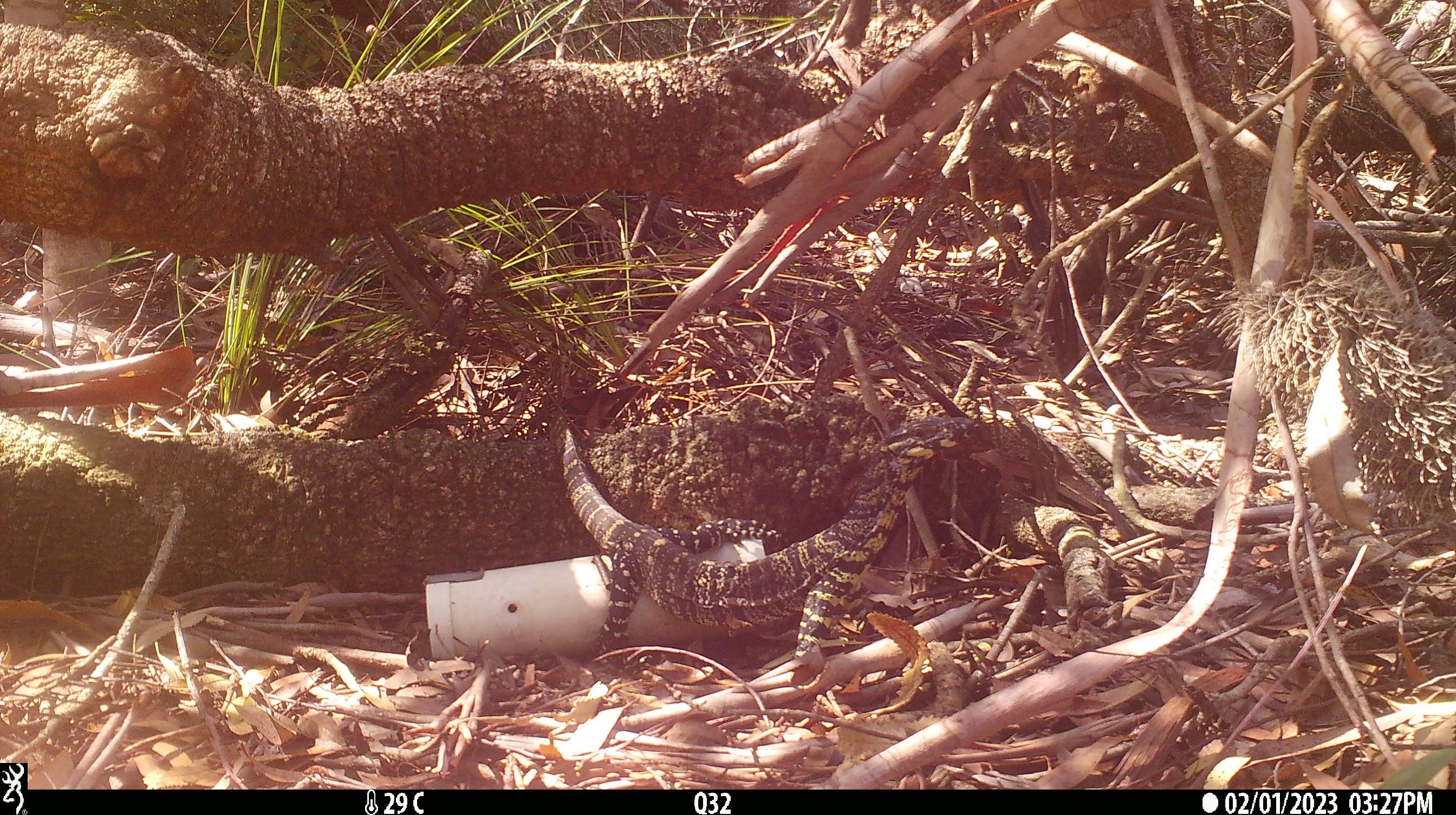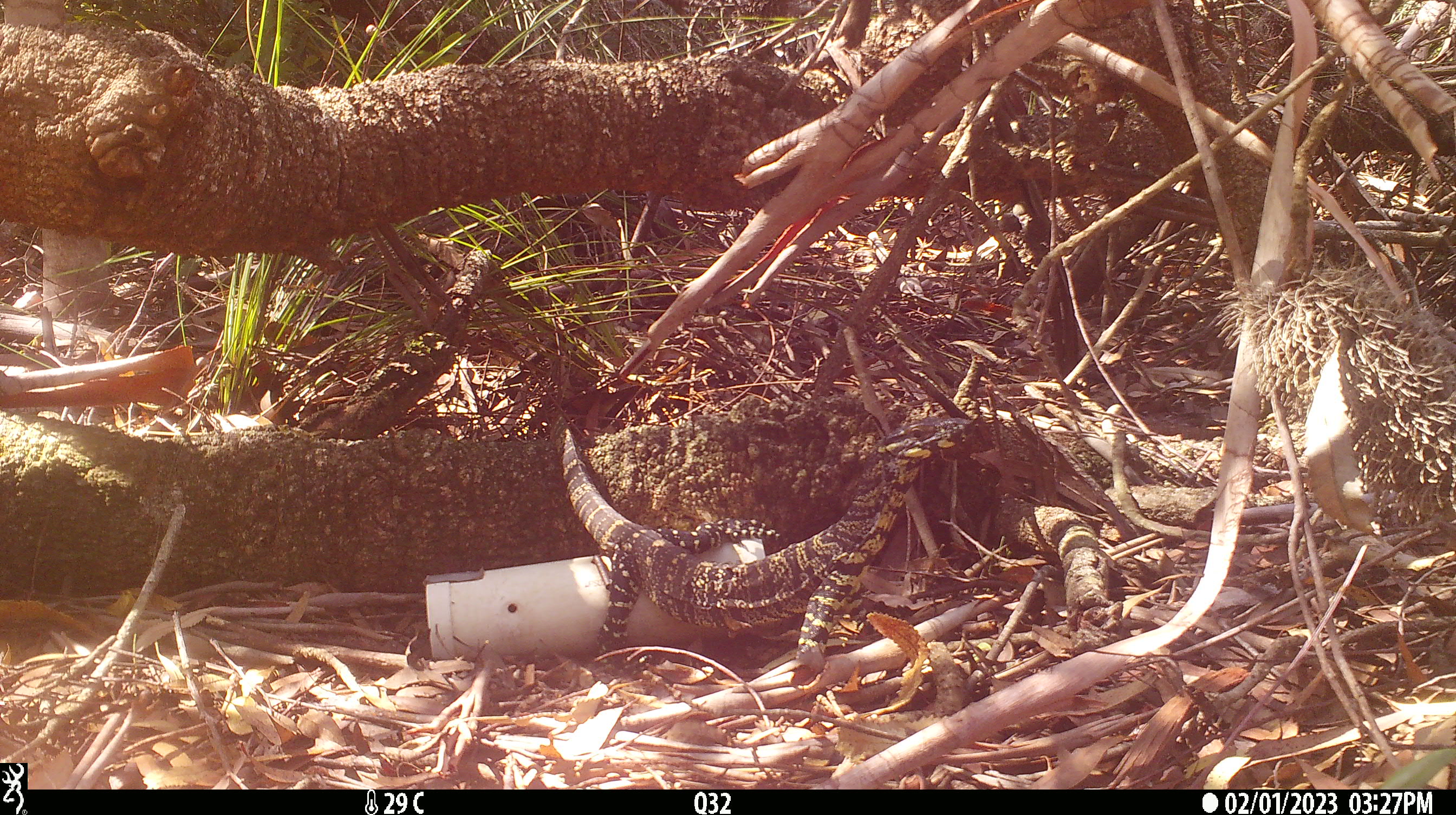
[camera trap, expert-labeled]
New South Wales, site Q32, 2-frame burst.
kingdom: Animalia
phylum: Chordata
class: Reptilia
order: Squamata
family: Varanidae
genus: Varanus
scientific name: Varanus varius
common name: lace monitor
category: goanna